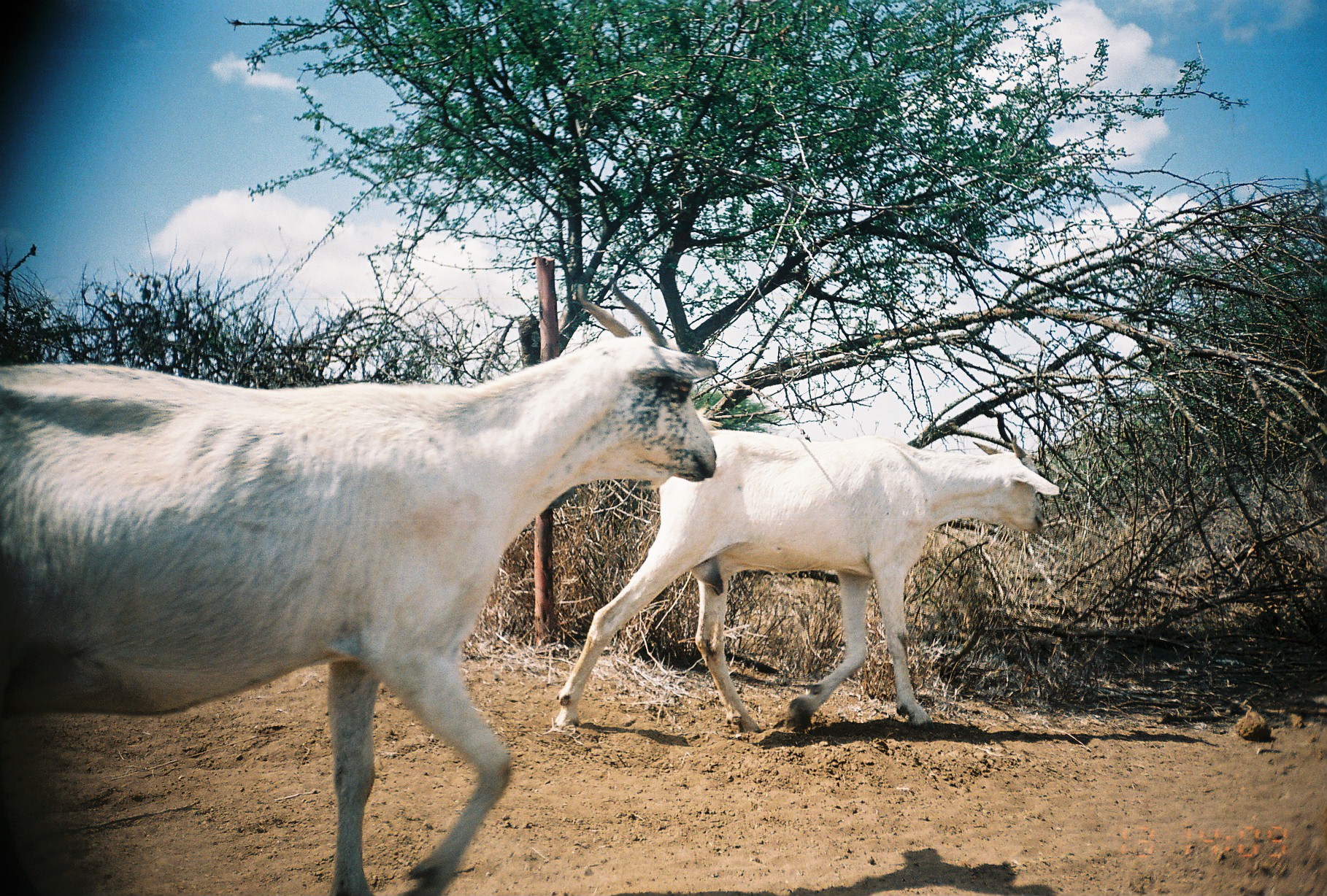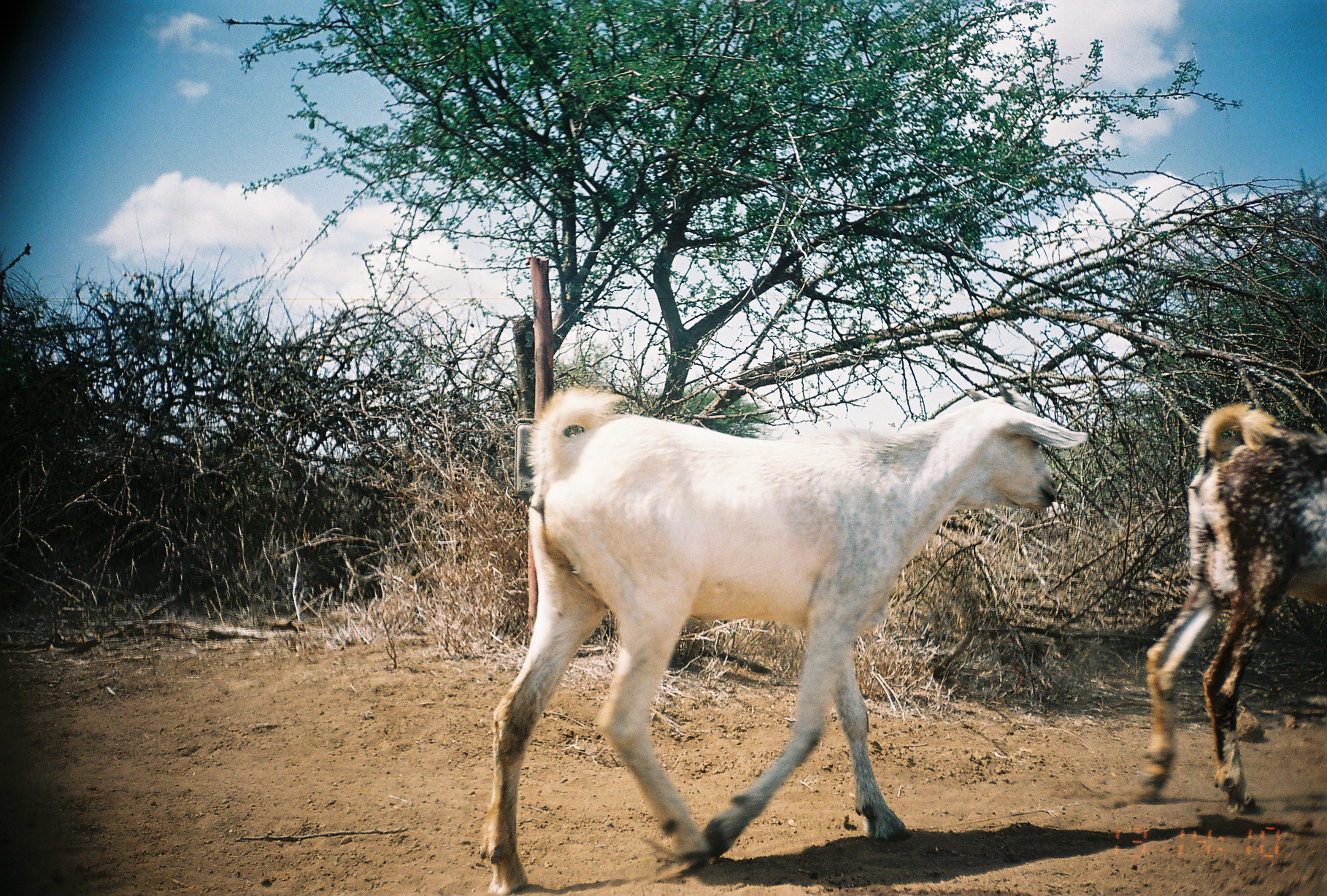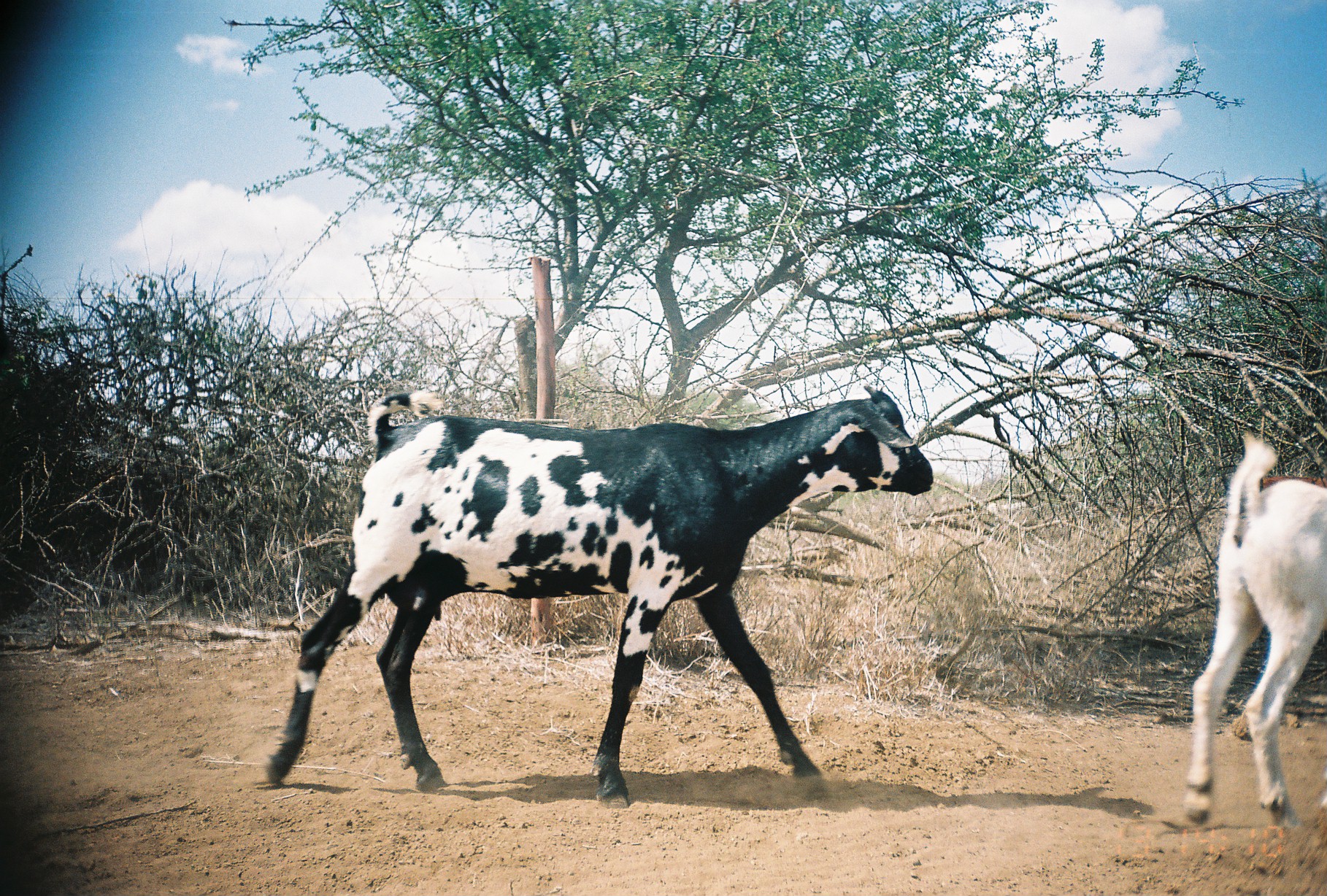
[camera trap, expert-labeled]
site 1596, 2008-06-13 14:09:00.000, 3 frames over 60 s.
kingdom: Animalia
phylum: Chordata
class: Mammalia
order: Artiodactyla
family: Bovidae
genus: Capra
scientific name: Capra aegagrus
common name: wild goat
Capra aegagrus (wild goat), count 1.